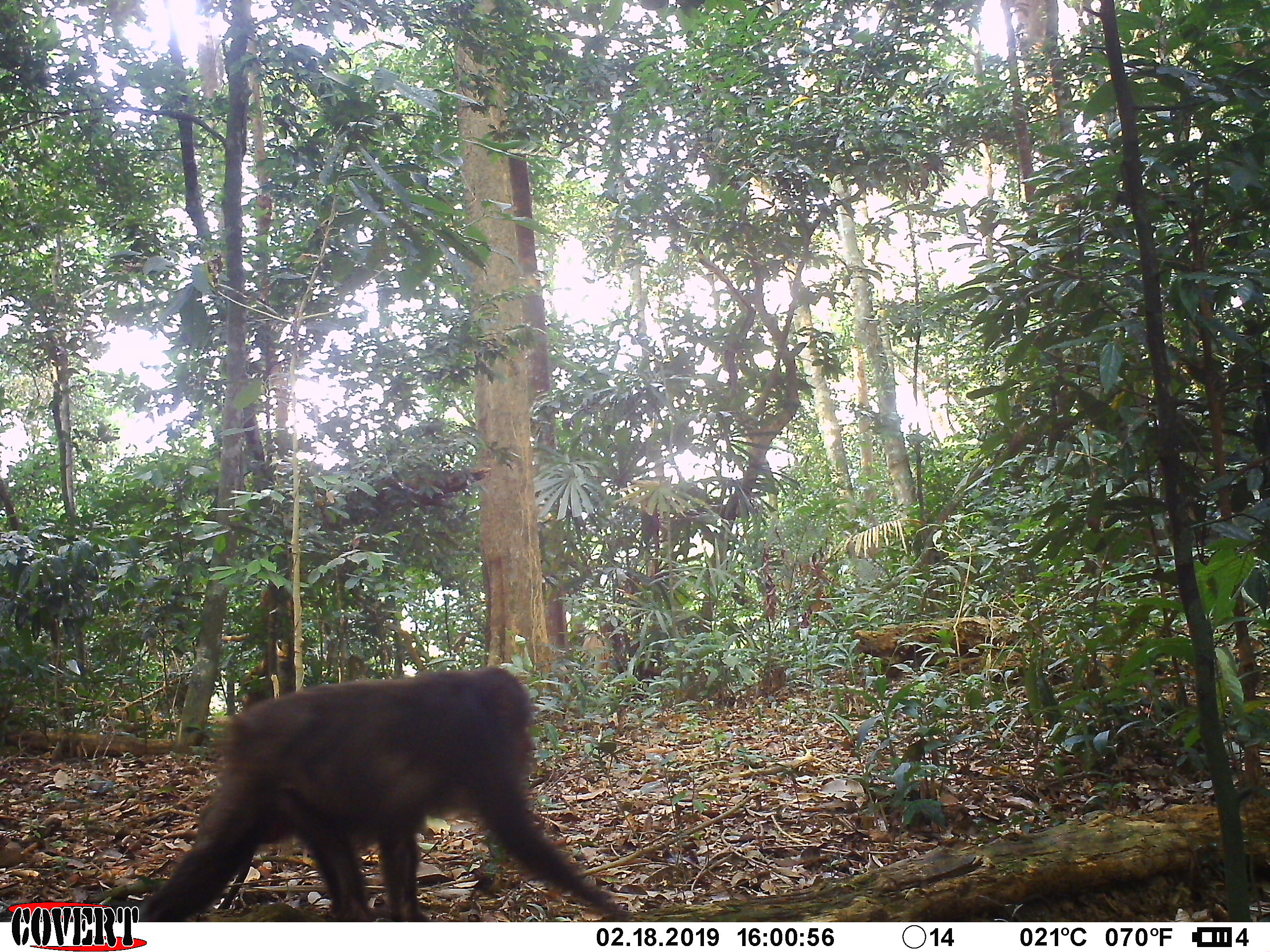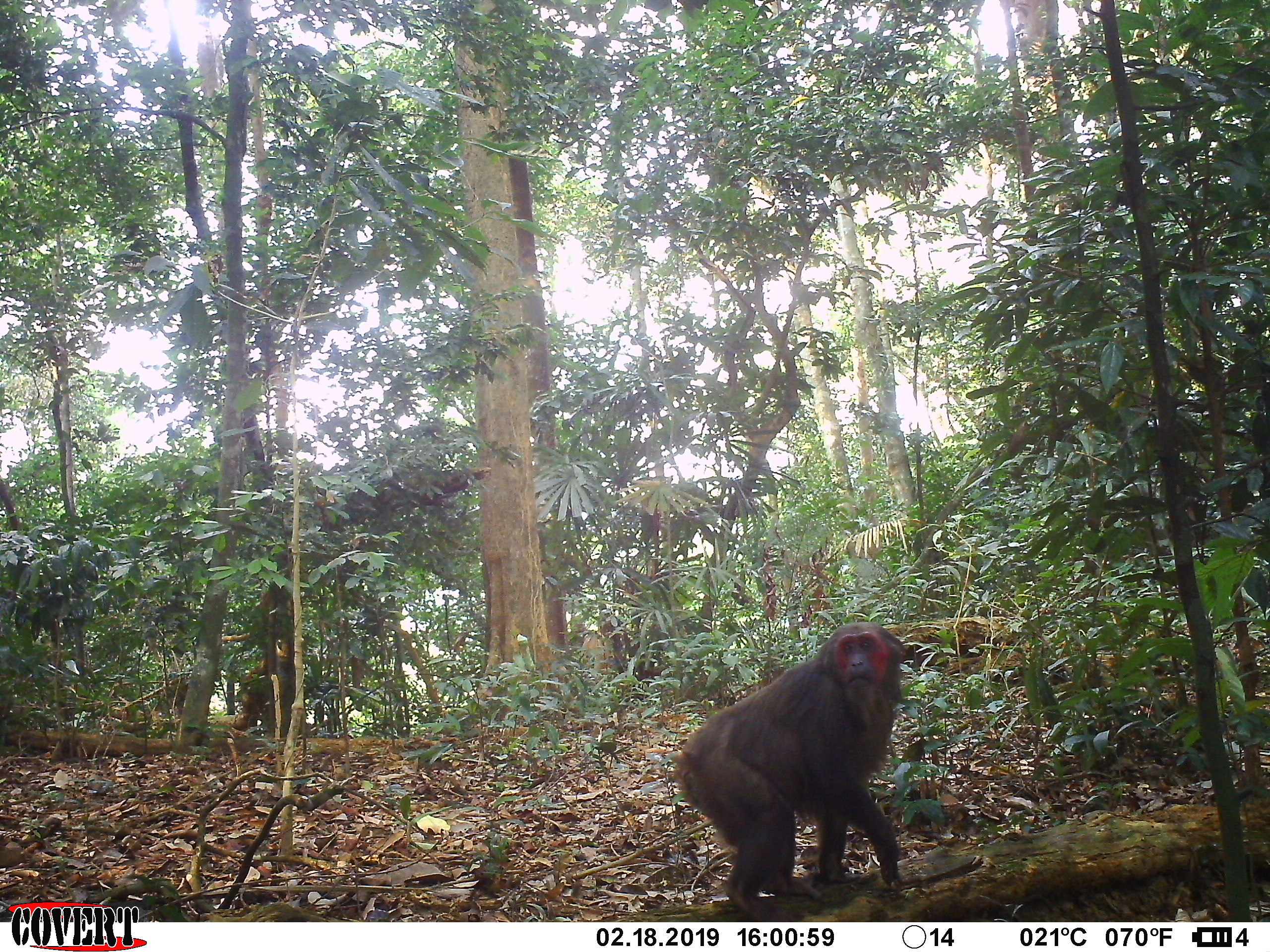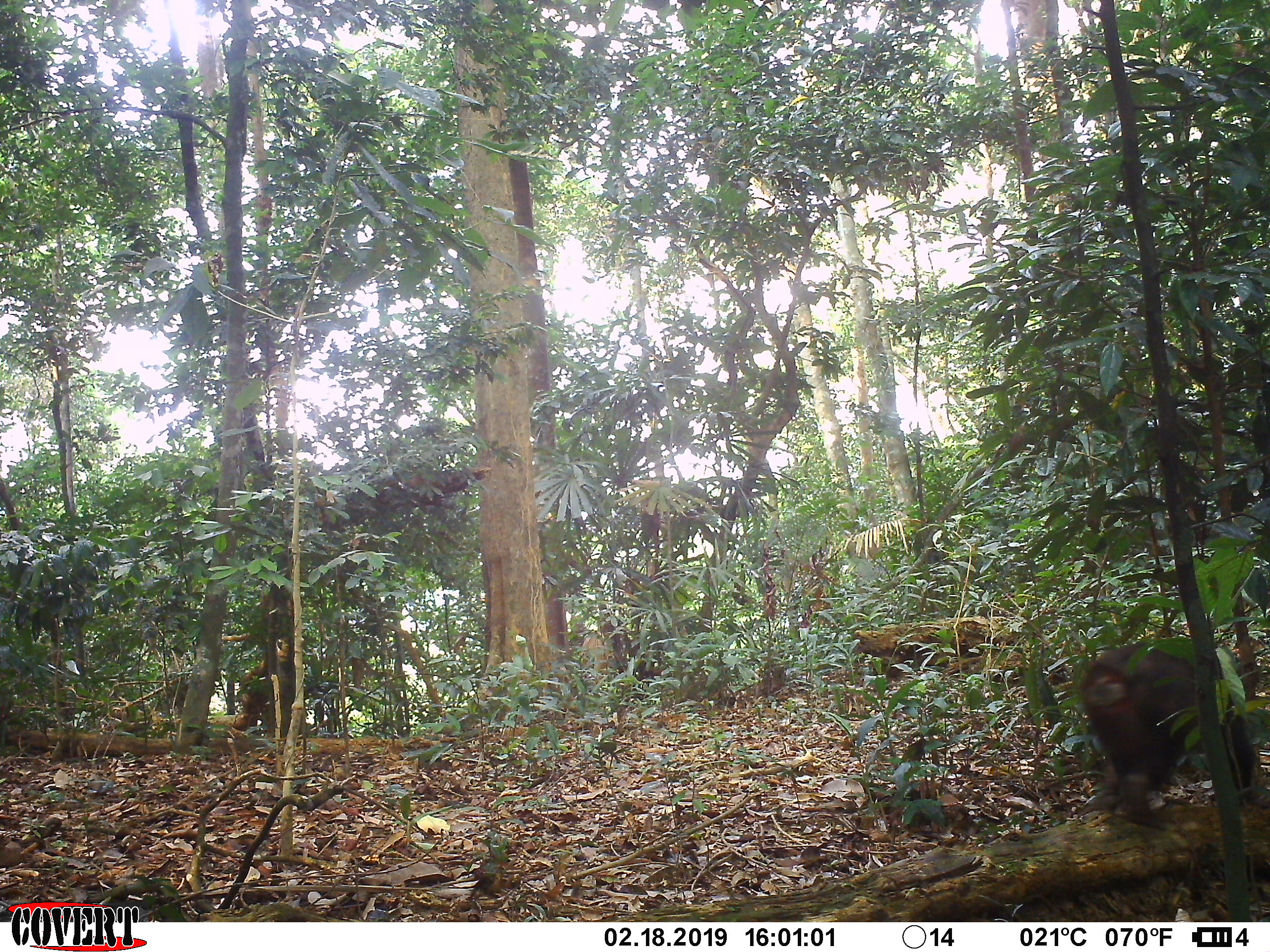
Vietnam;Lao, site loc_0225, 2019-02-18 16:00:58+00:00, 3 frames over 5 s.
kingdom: Animalia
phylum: Chordata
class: Mammalia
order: Primates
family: Cercopithecidae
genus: Macaca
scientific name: Macaca arctoides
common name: stump-tailed macaque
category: stump tailed macaque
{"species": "stump tailed macaque (stump-tailed macaque) (Macaca arctoides)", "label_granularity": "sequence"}